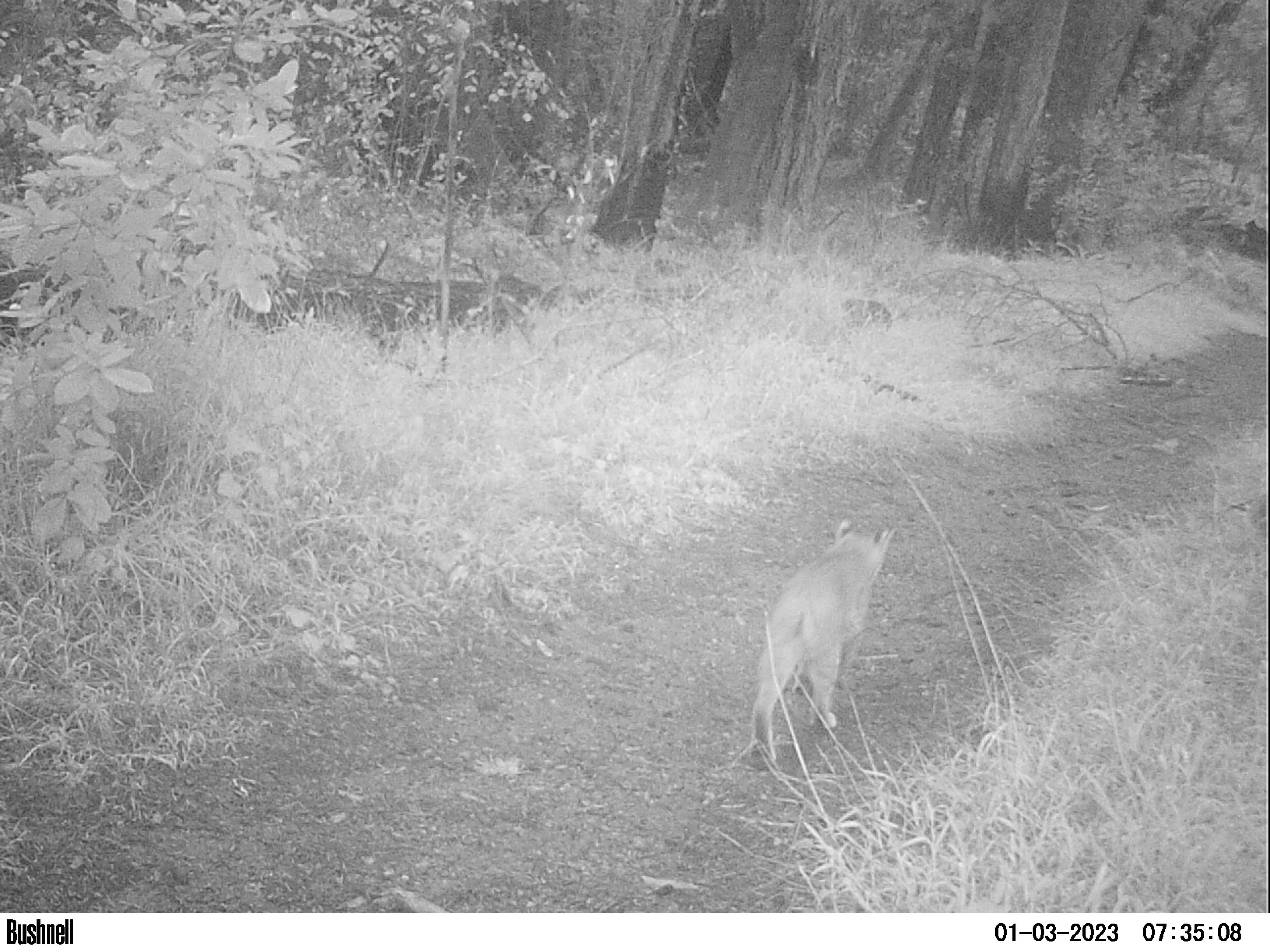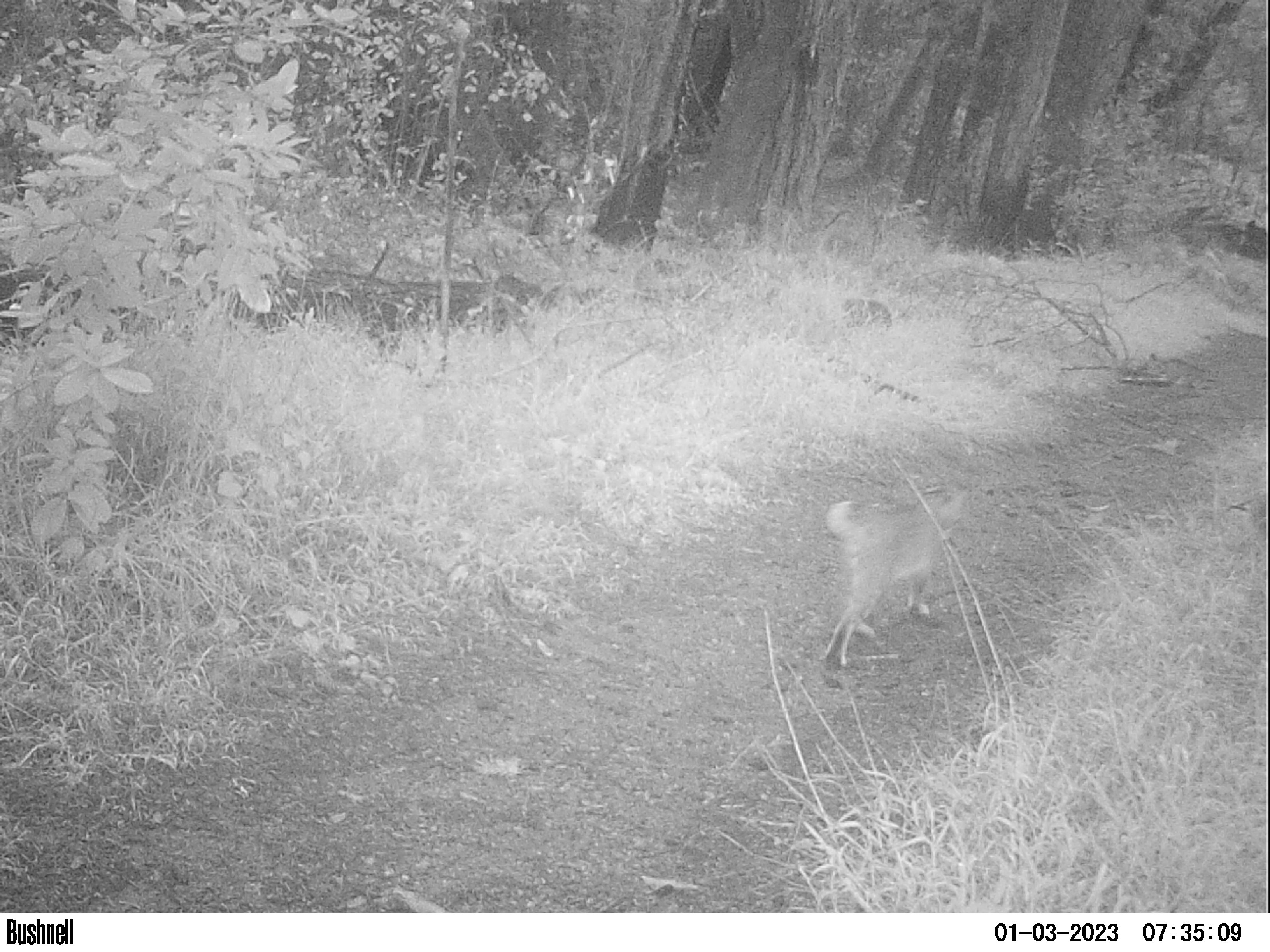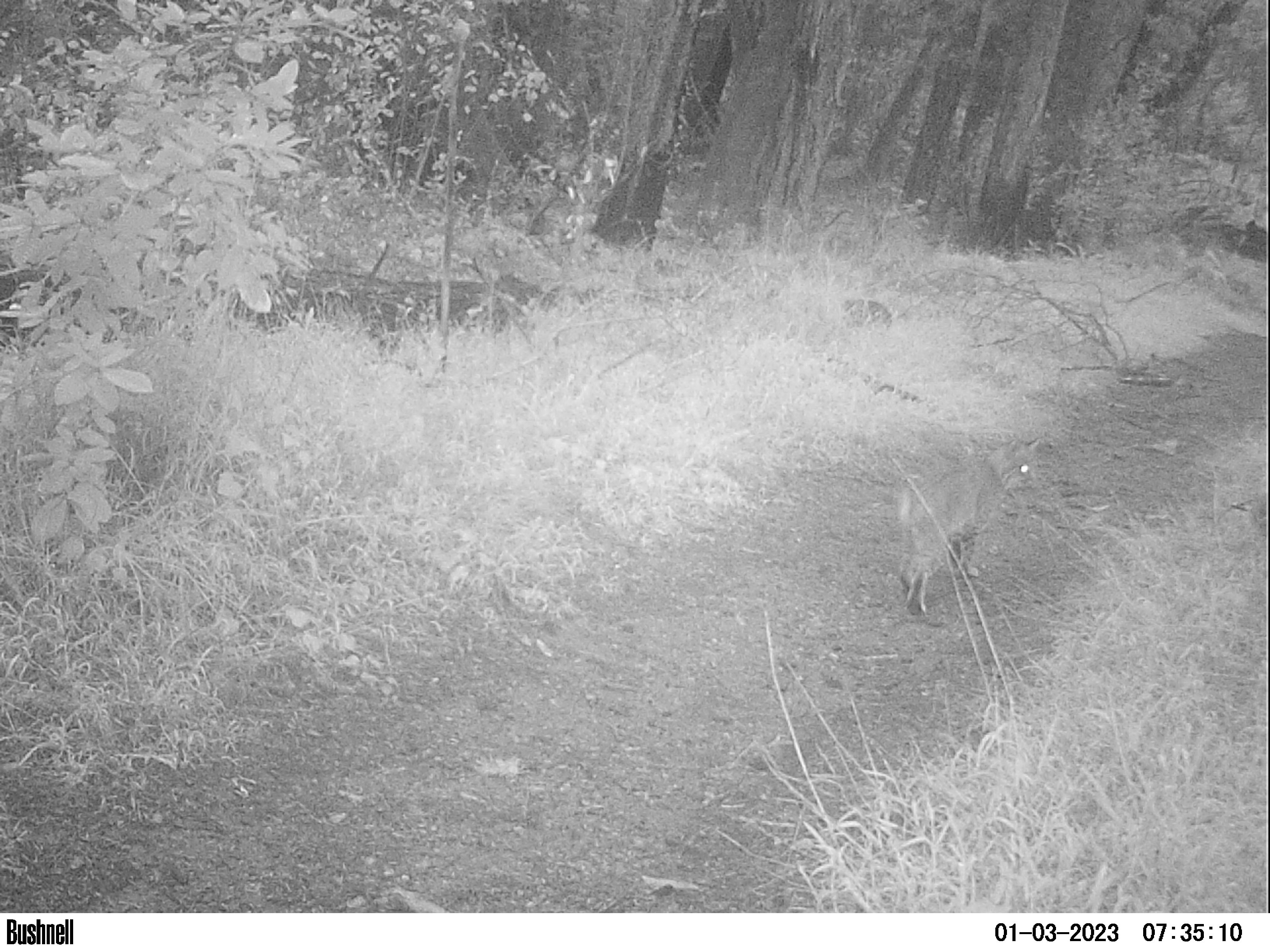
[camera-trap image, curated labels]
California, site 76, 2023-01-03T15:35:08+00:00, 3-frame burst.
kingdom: Animalia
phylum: Chordata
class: Mammalia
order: Carnivora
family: Felidae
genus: Lynx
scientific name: Lynx rufus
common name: bobcat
Bobcat (Lynx rufus).